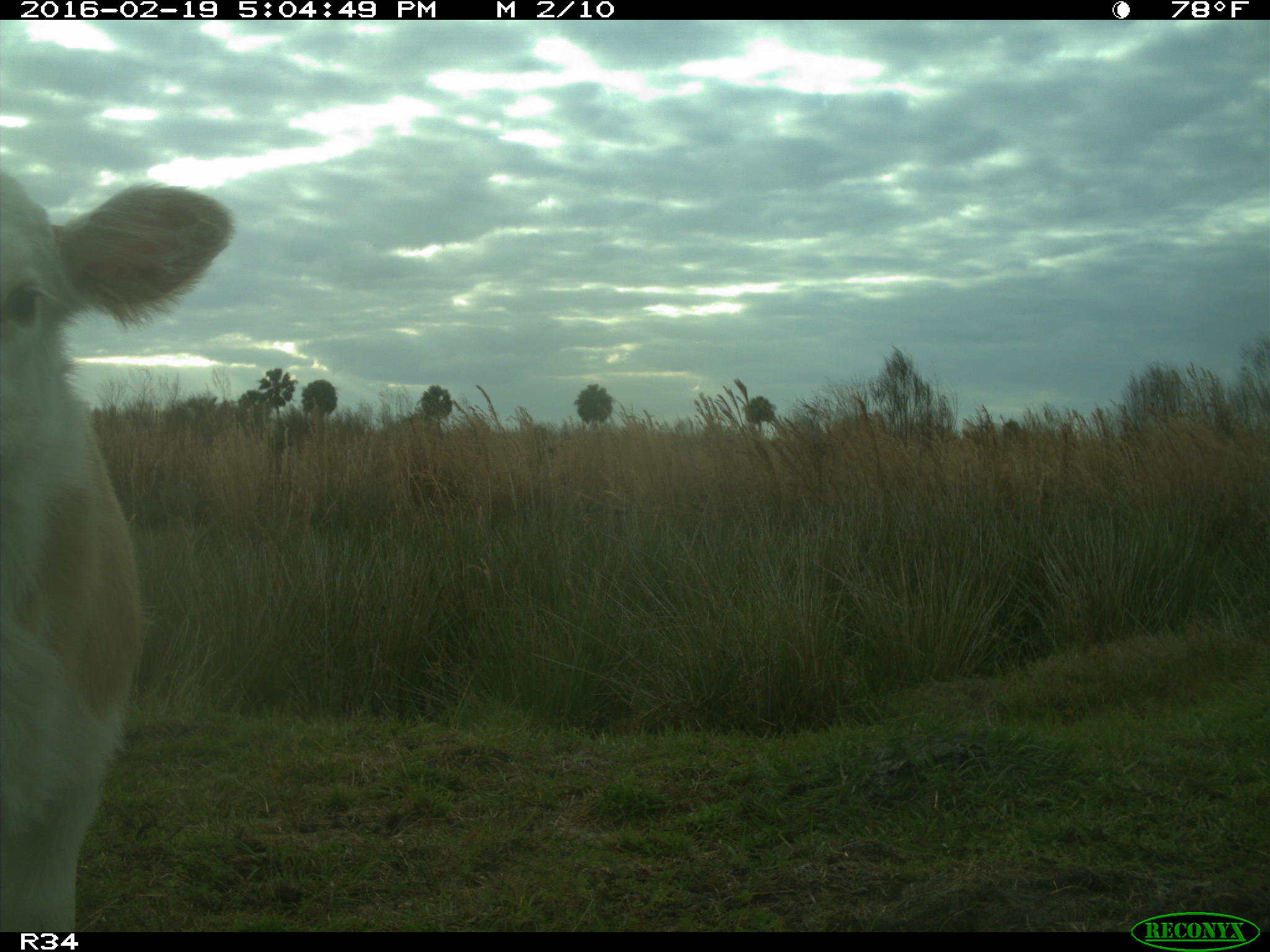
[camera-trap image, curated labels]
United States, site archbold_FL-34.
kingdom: Animalia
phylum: Chordata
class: Mammalia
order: Artiodactyla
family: Bovidae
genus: Bos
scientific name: Bos taurus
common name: domestic cow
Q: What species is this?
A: Bos taurus (domestic cow).